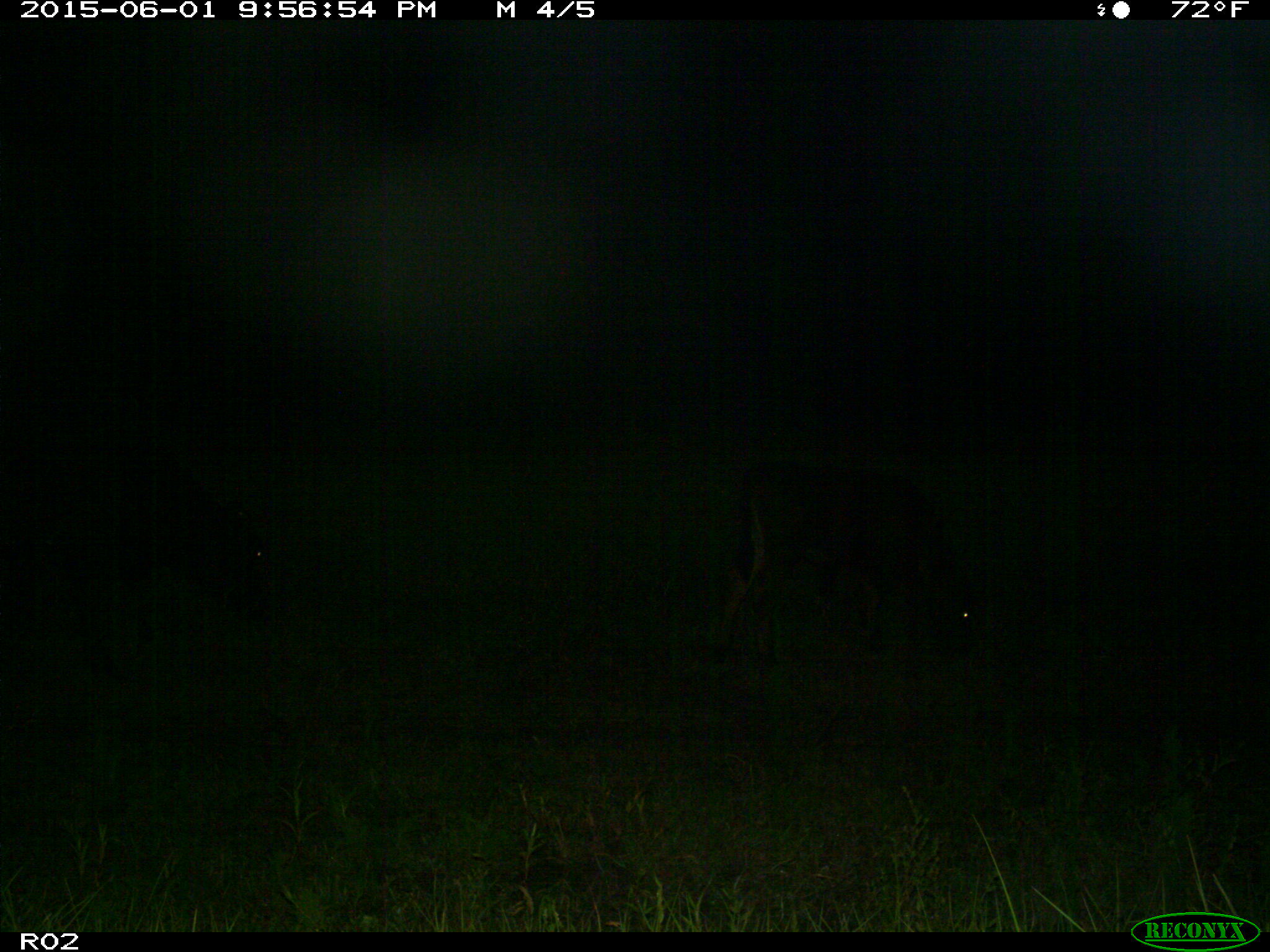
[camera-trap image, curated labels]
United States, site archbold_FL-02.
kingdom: Animalia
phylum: Chordata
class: Mammalia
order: Artiodactyla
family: Bovidae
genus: Bos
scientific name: Bos taurus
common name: domestic cow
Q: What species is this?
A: Bos taurus (domestic cow).